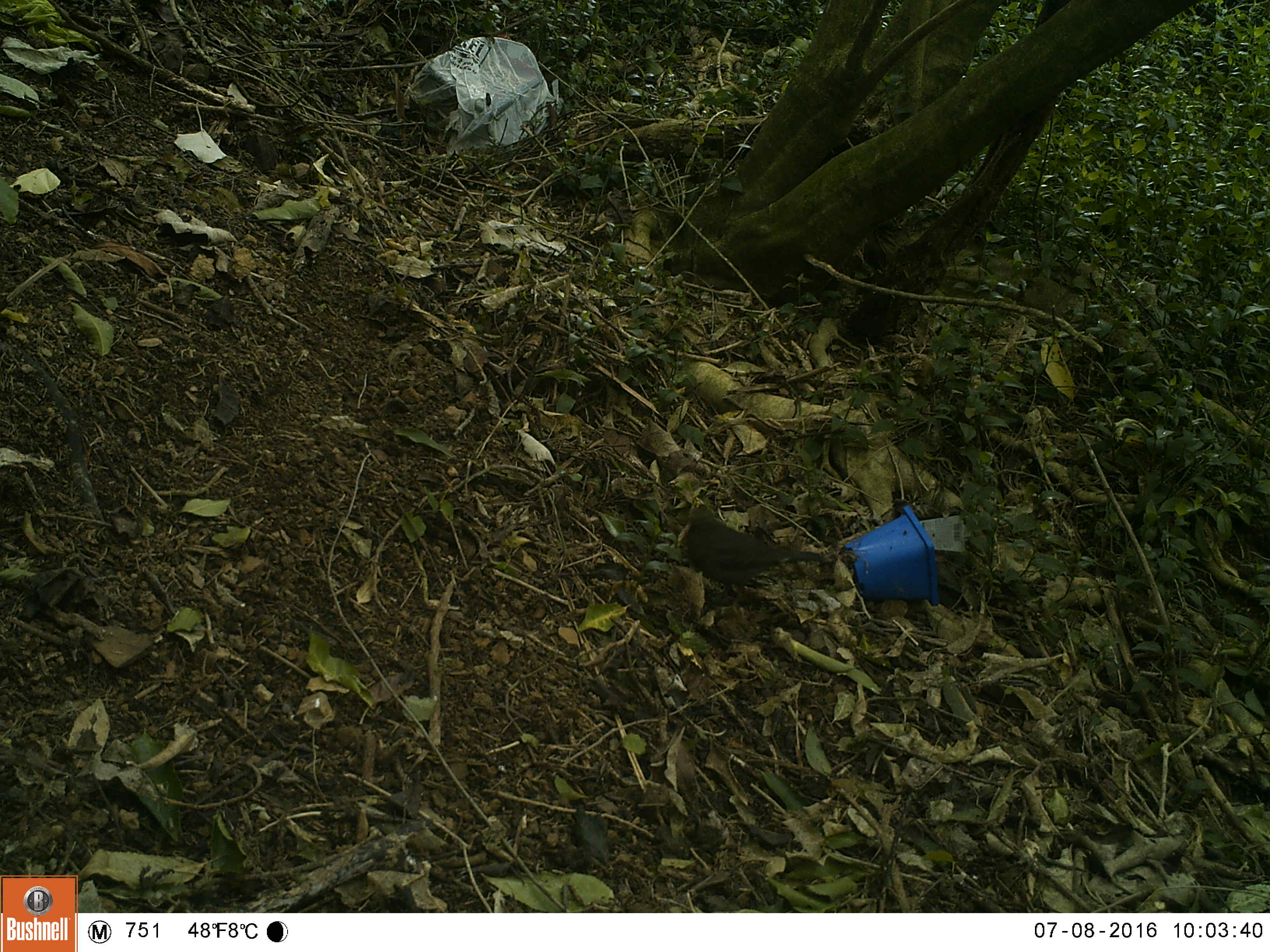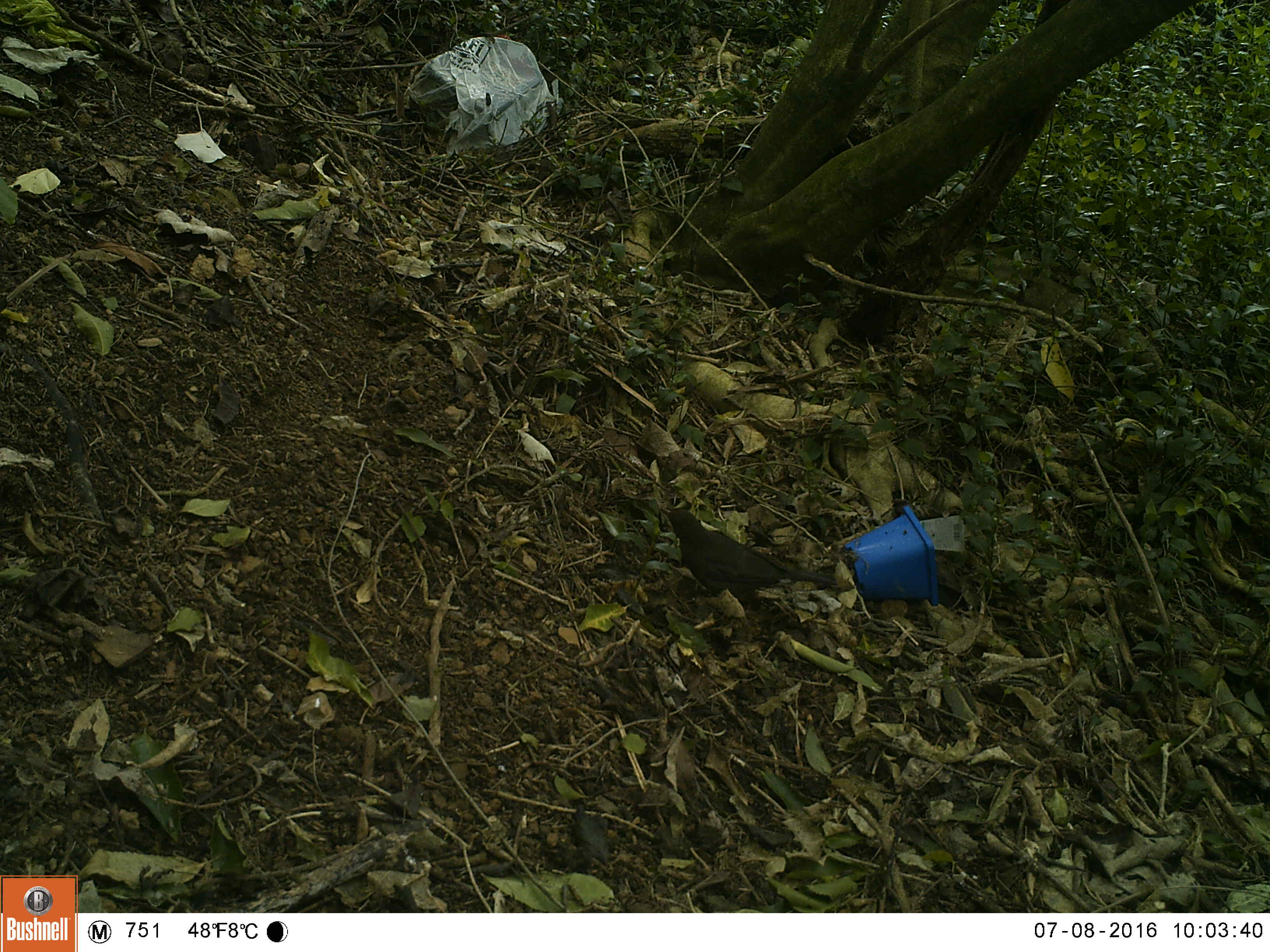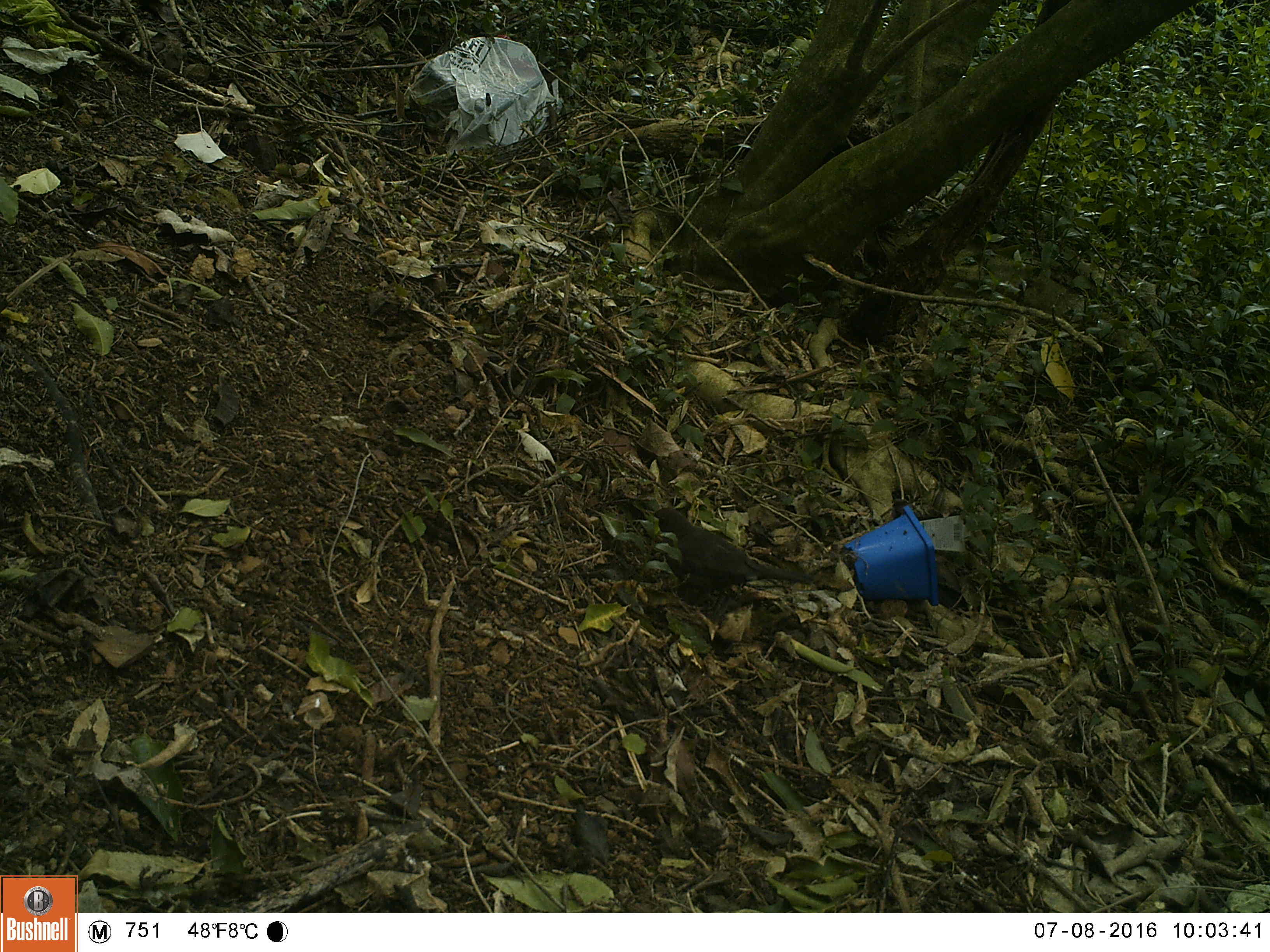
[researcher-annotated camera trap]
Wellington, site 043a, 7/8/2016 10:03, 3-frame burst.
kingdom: Animalia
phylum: Chordata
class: Aves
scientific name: Aves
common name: bird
Bird (Aves).